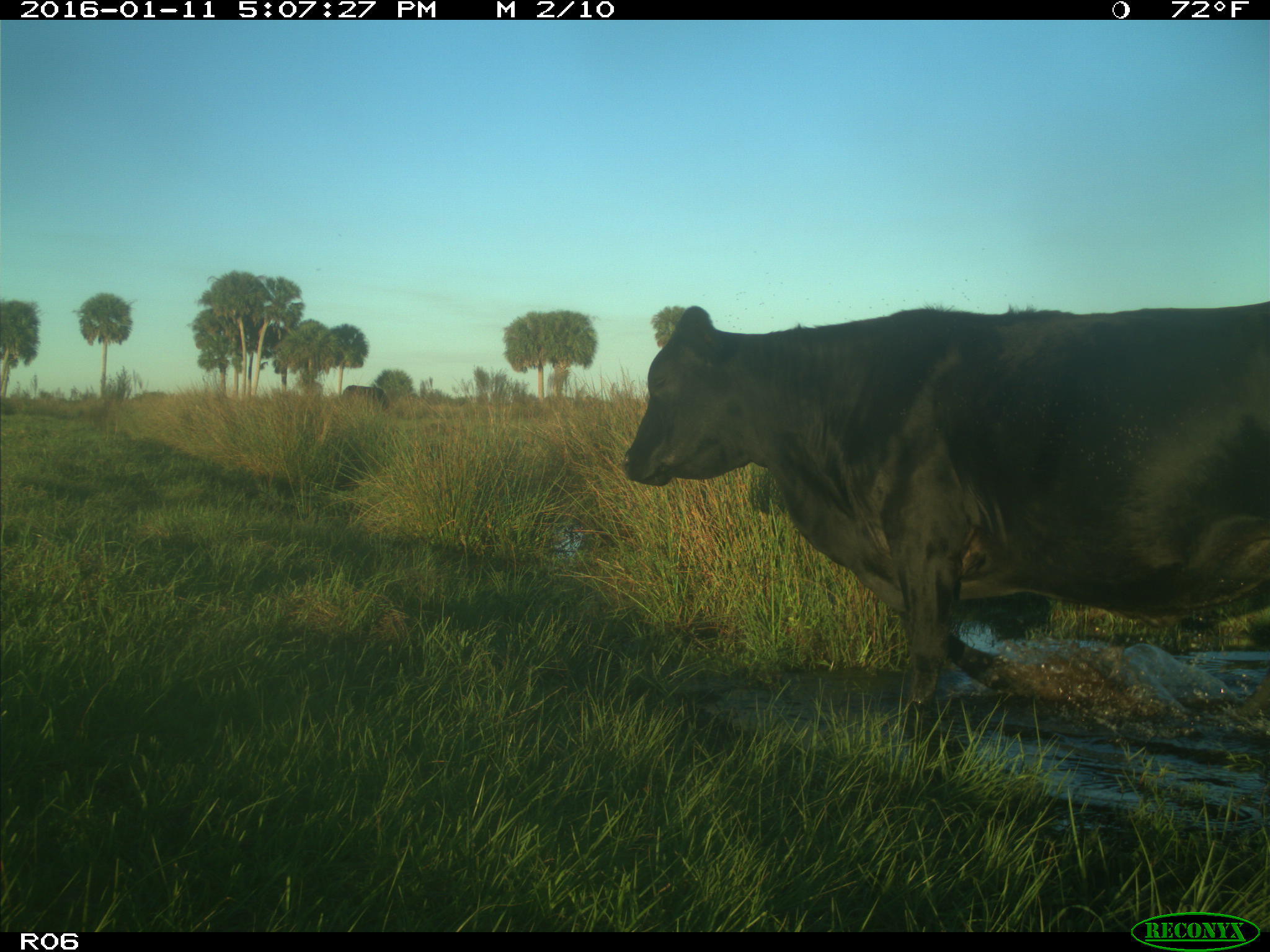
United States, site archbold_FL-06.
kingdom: Animalia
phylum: Chordata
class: Mammalia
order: Artiodactyla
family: Bovidae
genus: Bos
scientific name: Bos taurus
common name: domestic cow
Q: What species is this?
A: Bos taurus (domestic cow).